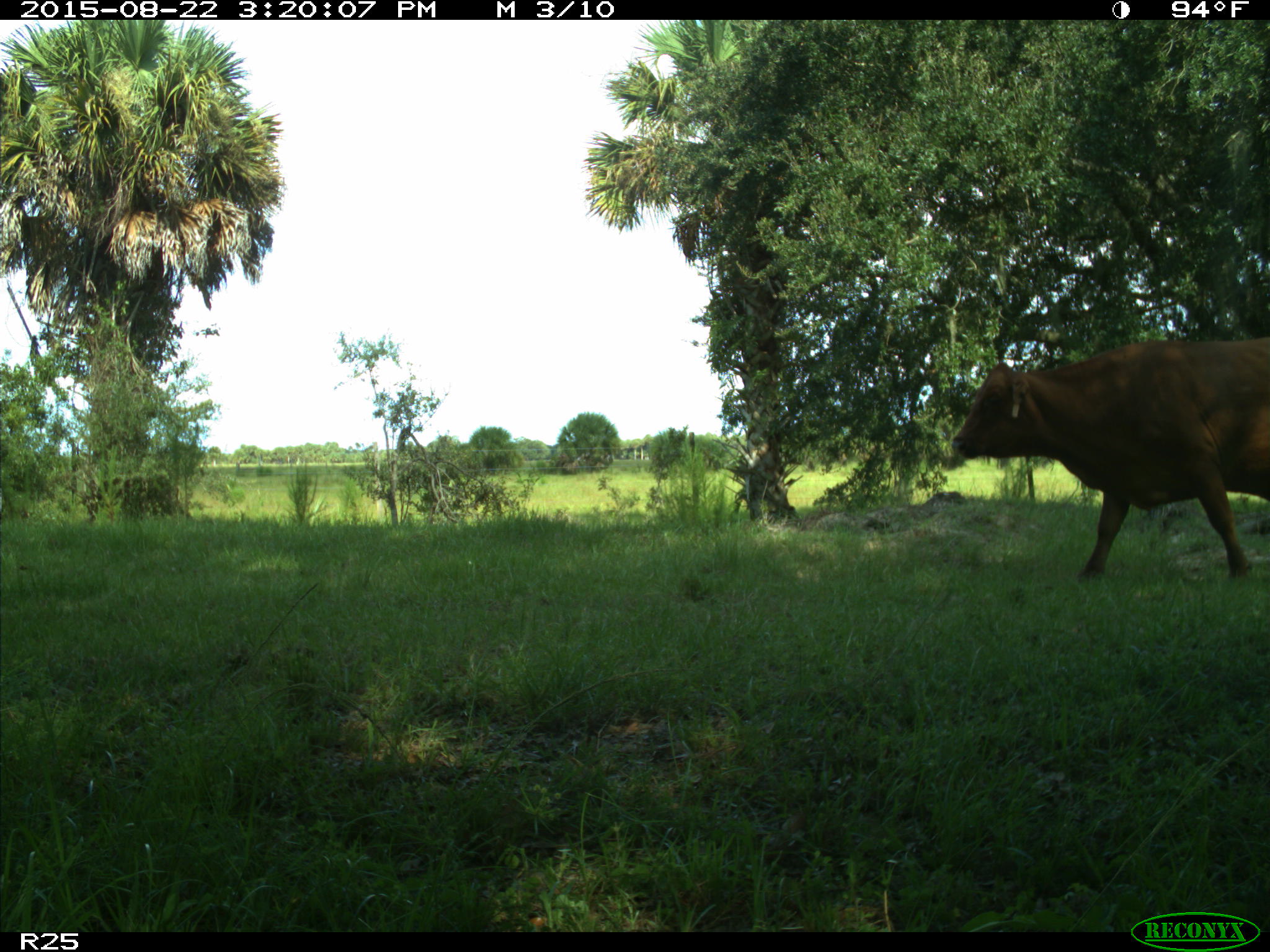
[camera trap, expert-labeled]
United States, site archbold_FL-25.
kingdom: Animalia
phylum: Chordata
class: Mammalia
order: Artiodactyla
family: Bovidae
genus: Bos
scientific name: Bos taurus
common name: domestic cow